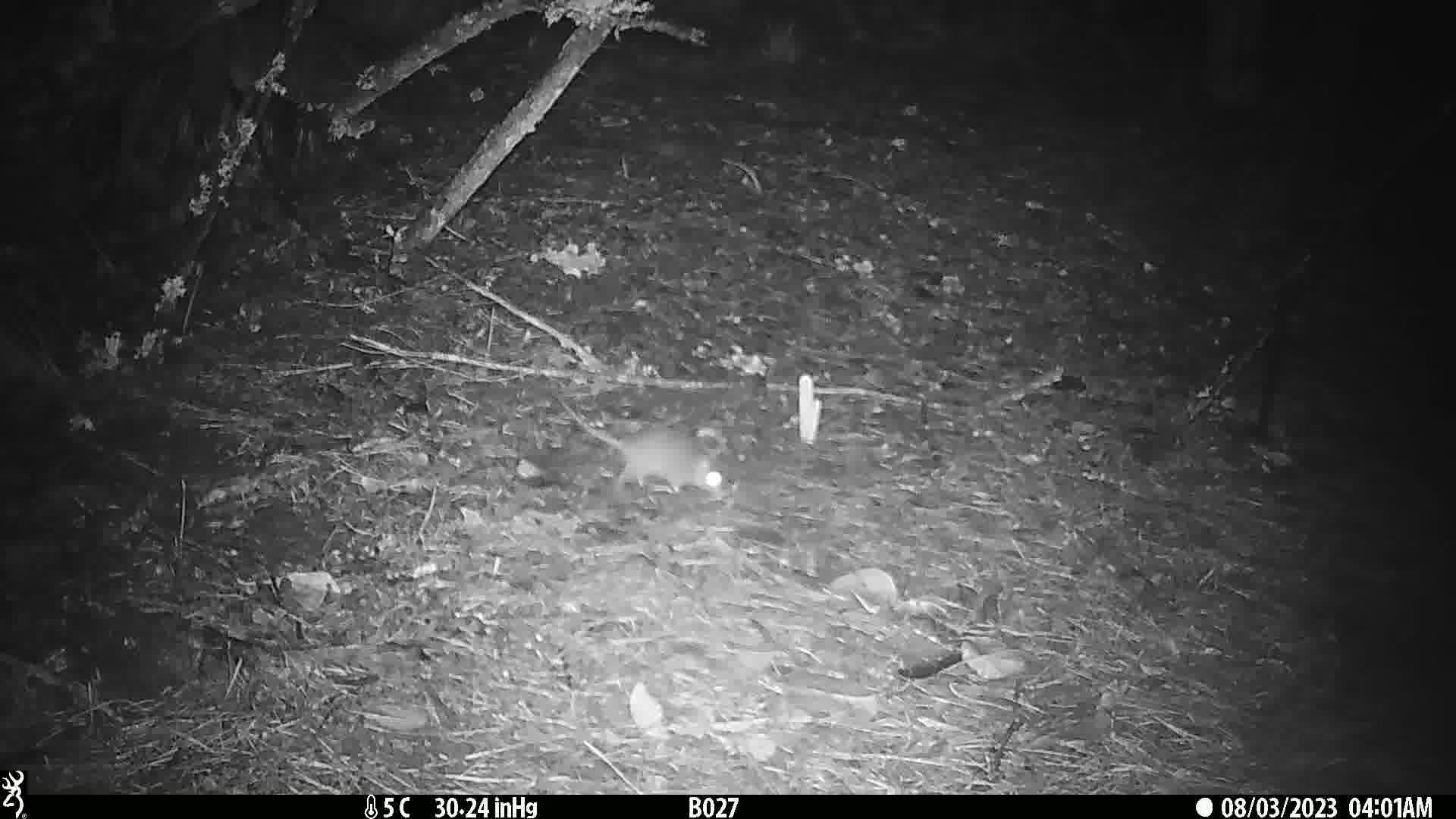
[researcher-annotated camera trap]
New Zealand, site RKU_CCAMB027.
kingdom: Animalia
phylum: Chordata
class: Mammalia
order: Rodentia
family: Muridae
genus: Rattus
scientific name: Rattus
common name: rat